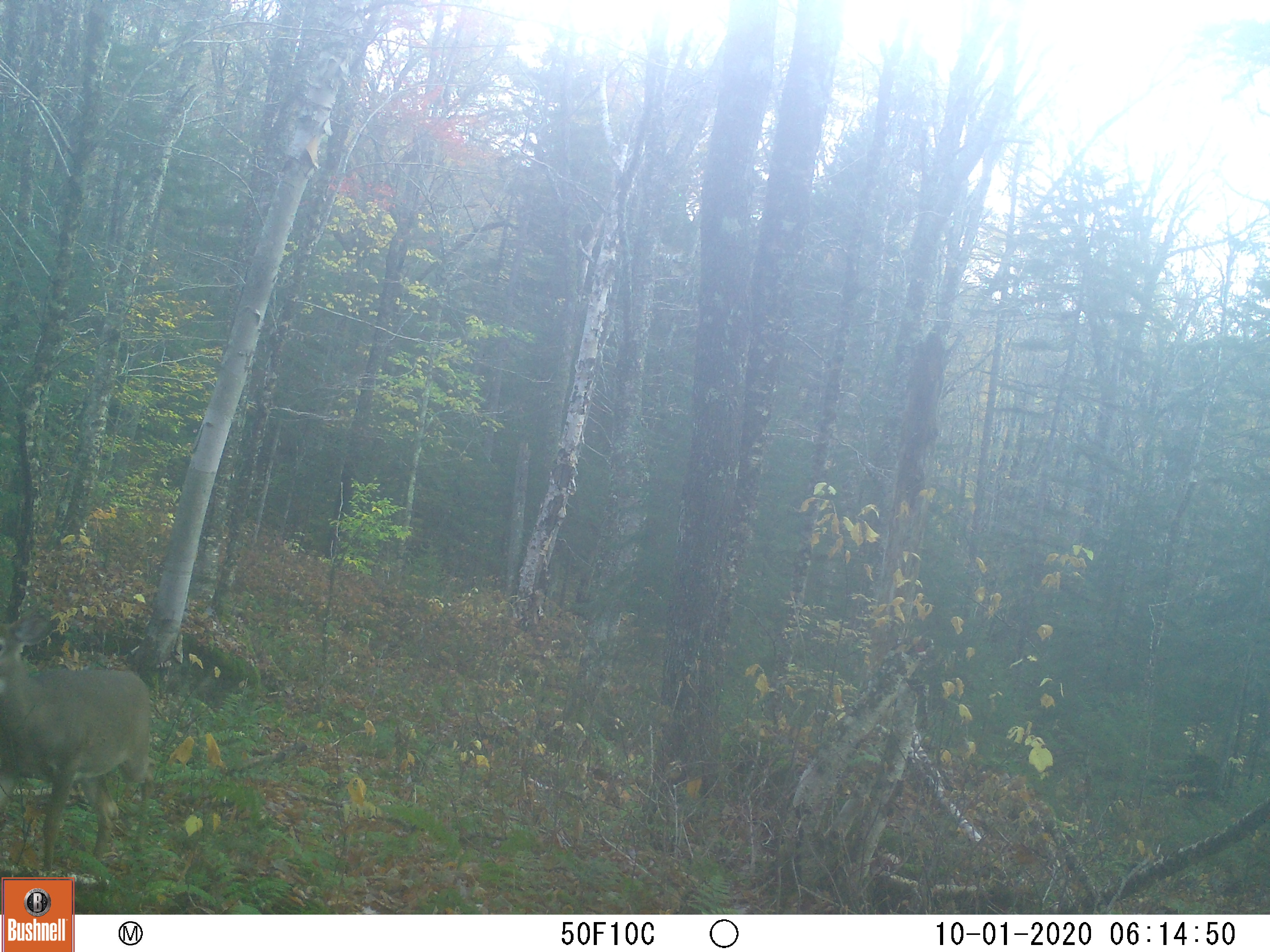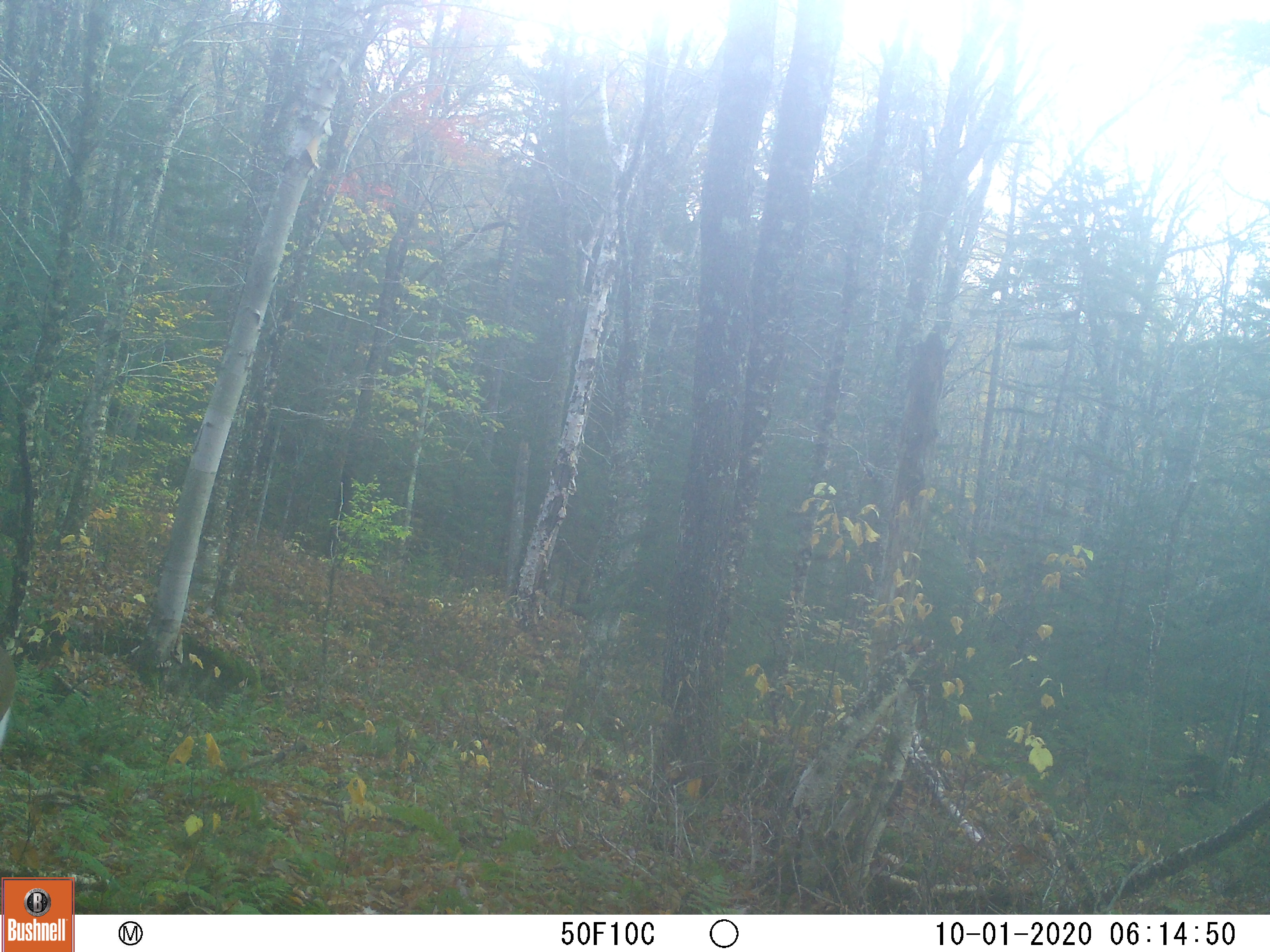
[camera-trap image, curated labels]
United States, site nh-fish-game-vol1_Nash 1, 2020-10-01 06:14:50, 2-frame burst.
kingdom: Animalia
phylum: Chordata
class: Mammalia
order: Artiodactyla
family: Cervidae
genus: Odocoileus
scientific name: Odocoileus virginianus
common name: white-tailed deer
White-tailed deer (Odocoileus virginianus).